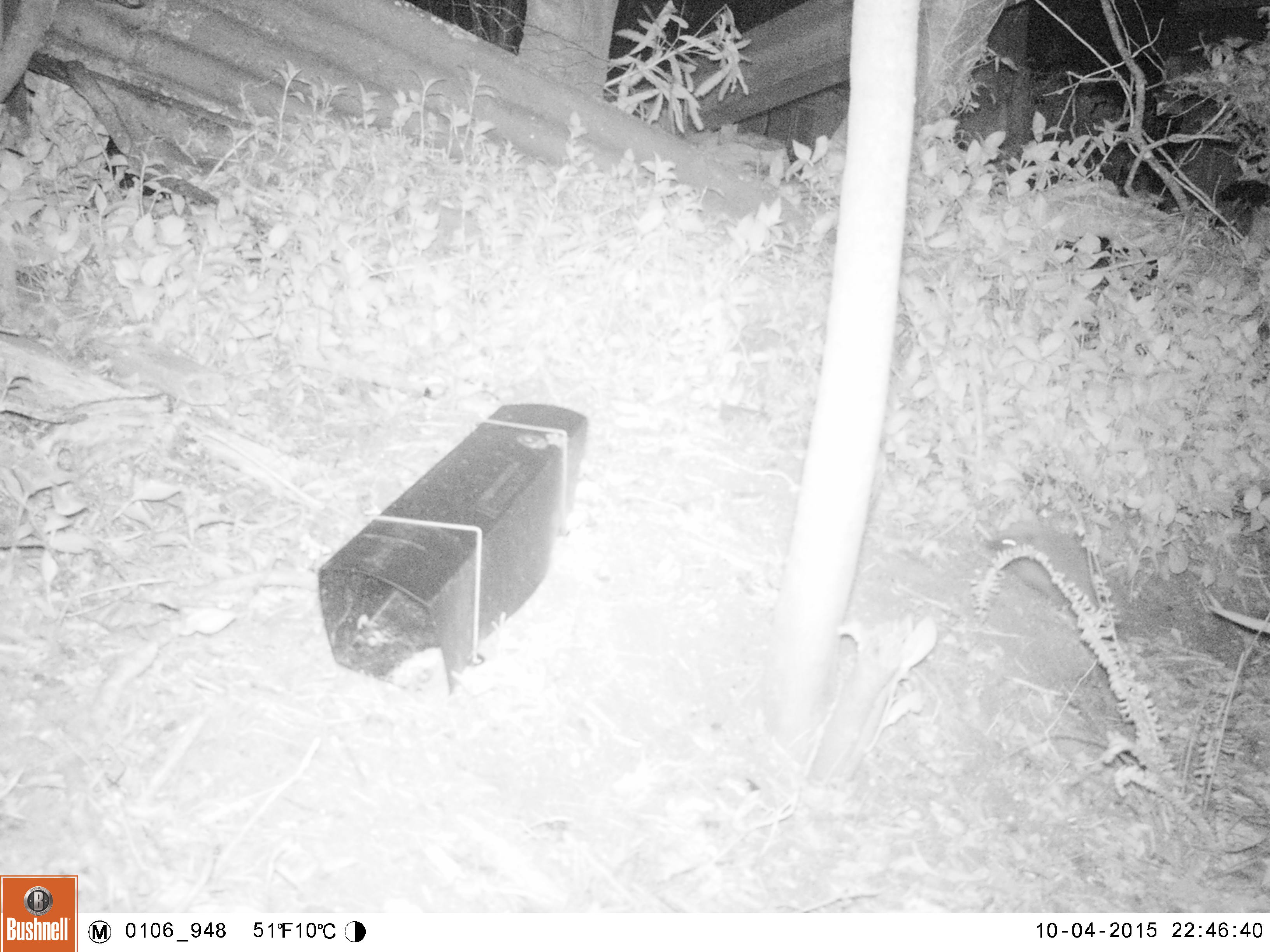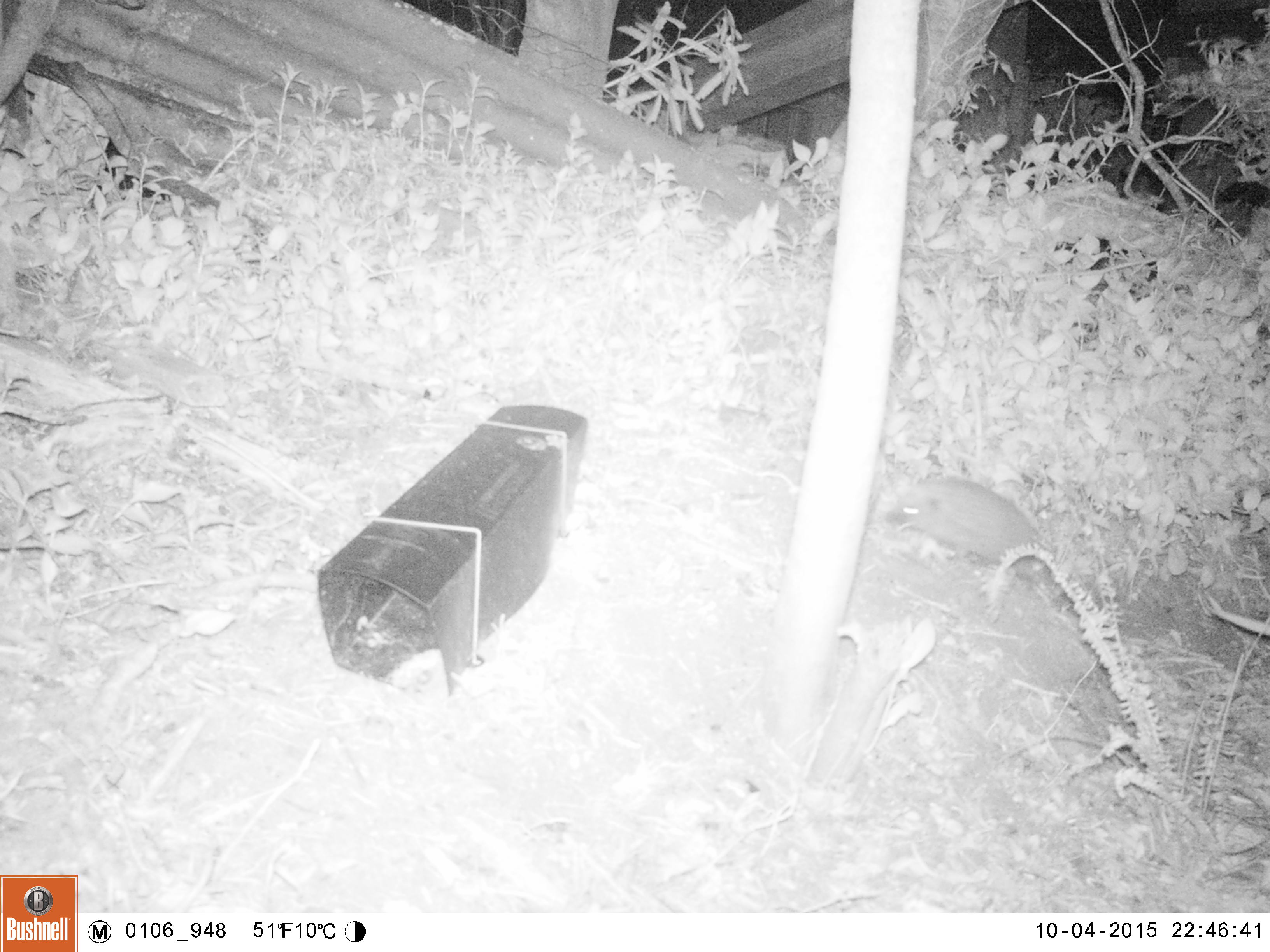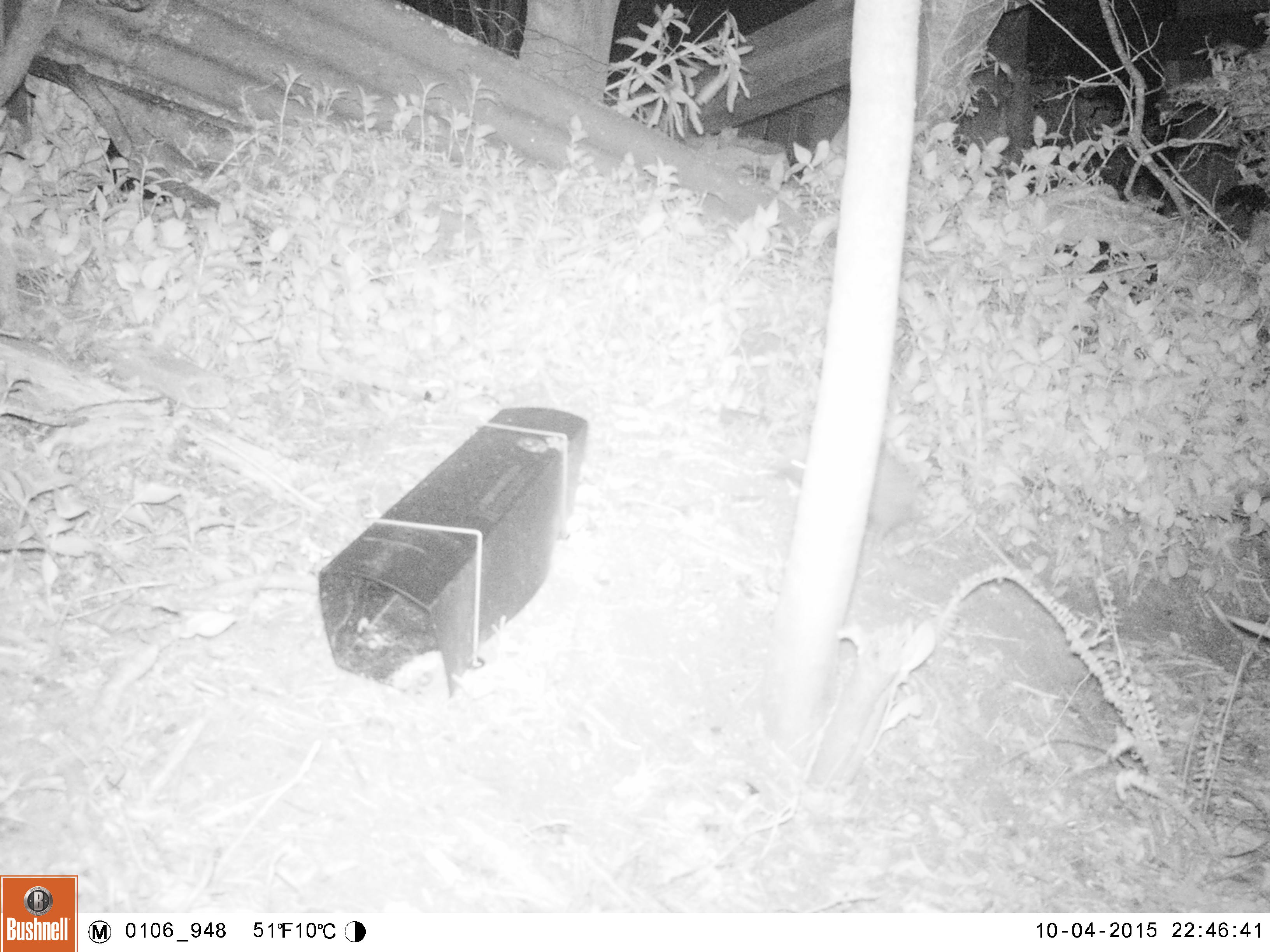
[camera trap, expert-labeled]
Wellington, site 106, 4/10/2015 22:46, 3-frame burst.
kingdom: Animalia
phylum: Chordata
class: Mammalia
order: Eulipotyphla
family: Erinaceidae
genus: Erinaceus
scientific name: Erinaceus europaeus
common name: hedgehog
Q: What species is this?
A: Hedgehog (Erinaceus europaeus).